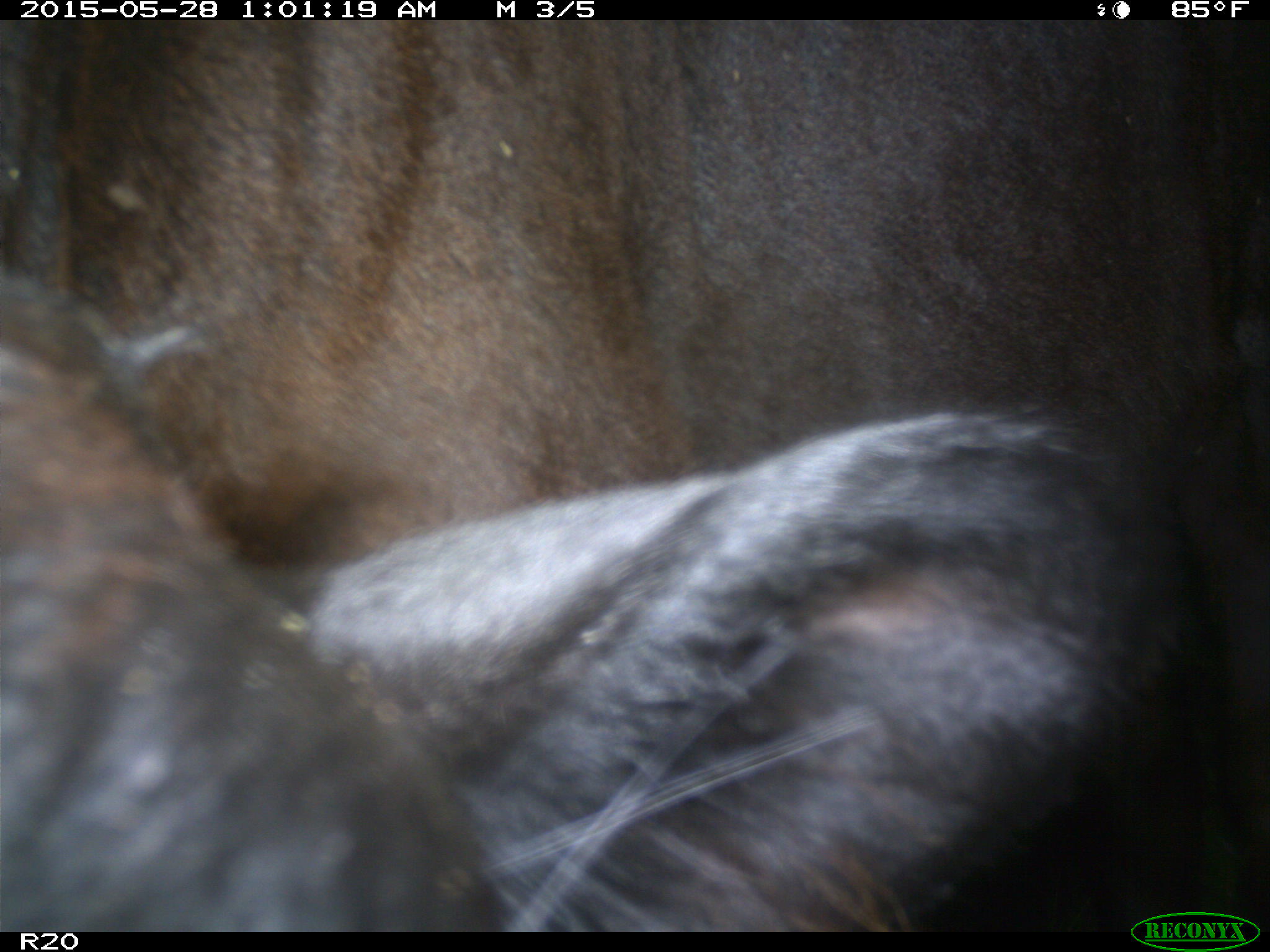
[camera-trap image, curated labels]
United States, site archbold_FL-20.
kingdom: Animalia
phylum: Chordata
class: Mammalia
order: Artiodactyla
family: Bovidae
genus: Bos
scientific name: Bos taurus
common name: domestic cow